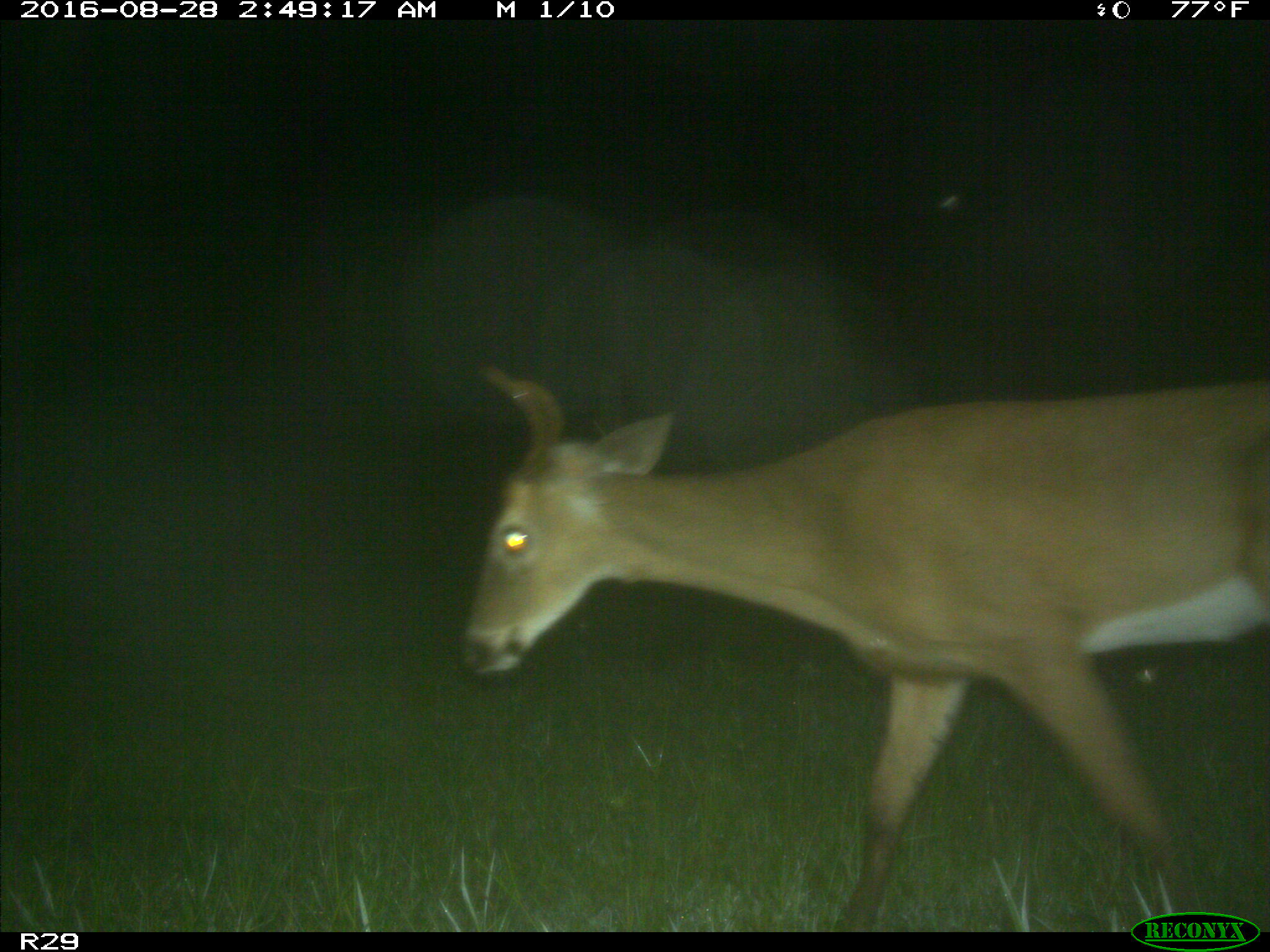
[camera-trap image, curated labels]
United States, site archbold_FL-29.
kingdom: Animalia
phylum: Chordata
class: Mammalia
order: Artiodactyla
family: Cervidae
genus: Odocoileus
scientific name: Odocoileus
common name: deer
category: unidentified deer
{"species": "unidentified deer (deer) (Odocoileus)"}